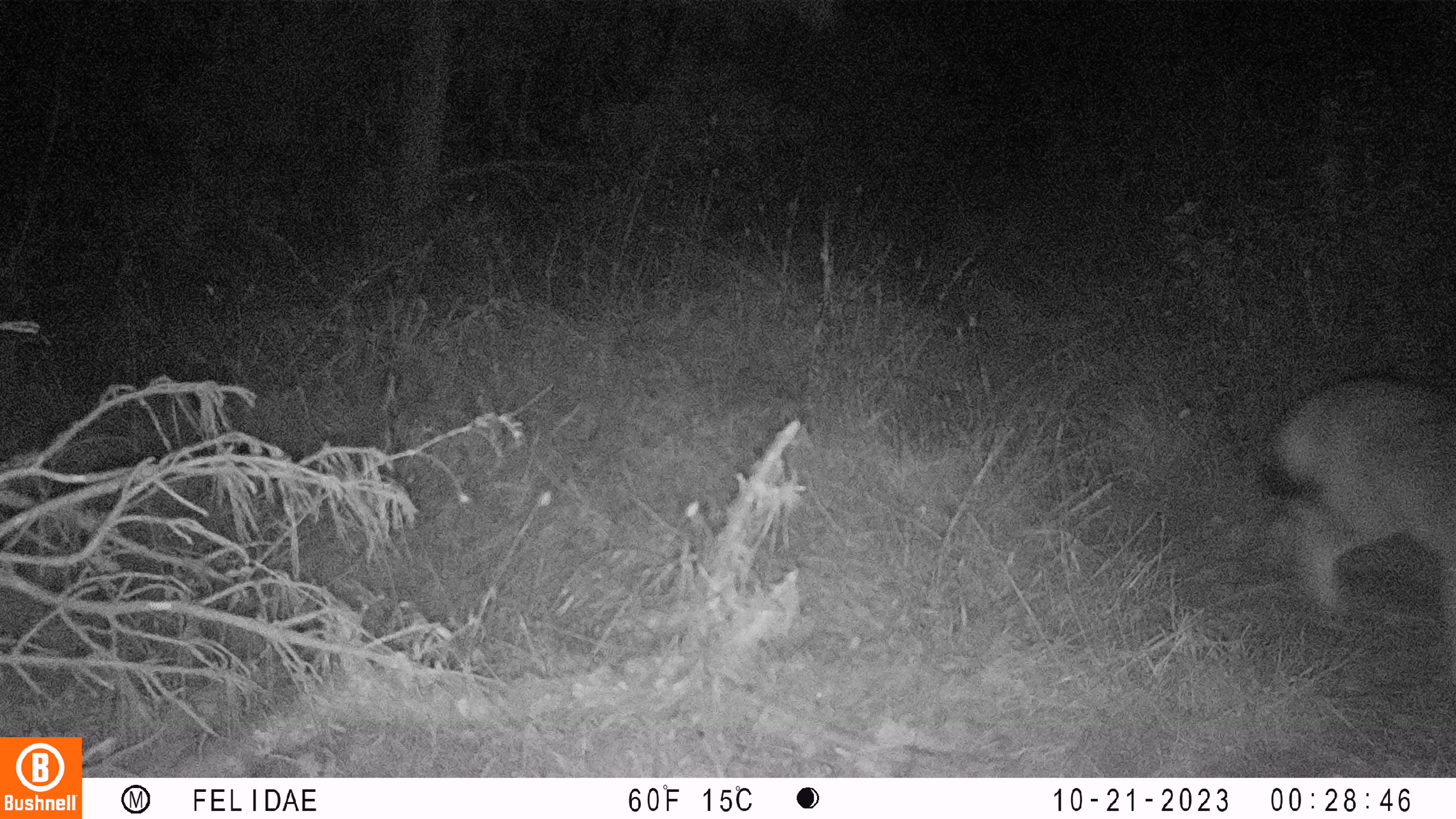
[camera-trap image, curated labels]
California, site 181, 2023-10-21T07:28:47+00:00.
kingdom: Animalia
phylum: Chordata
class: Mammalia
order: Carnivora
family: Canidae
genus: Canis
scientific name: Canis latrans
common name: coyote